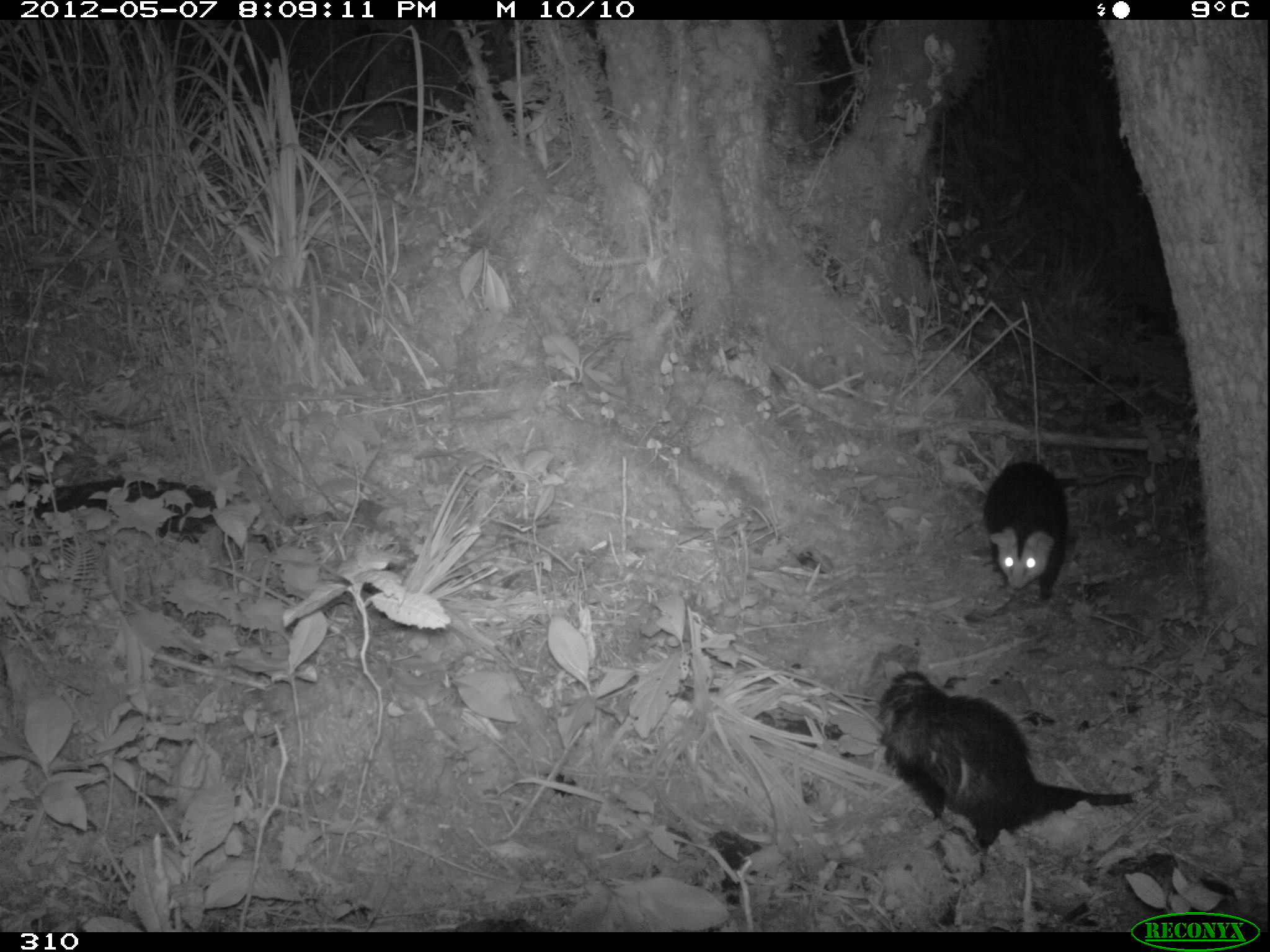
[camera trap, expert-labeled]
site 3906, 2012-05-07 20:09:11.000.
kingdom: Animalia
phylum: Chordata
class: Mammalia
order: Didelphimorphia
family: Didelphidae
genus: Didelphis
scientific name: Didelphis pernigra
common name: andean white-eared opossum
Didelphis pernigra (andean white-eared opossum).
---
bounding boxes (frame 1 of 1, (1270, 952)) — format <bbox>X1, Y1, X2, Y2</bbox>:
didelphis pernigra: <bbox>875, 658, 1174, 874</bbox>; <bbox>980, 455, 1148, 602</bbox>